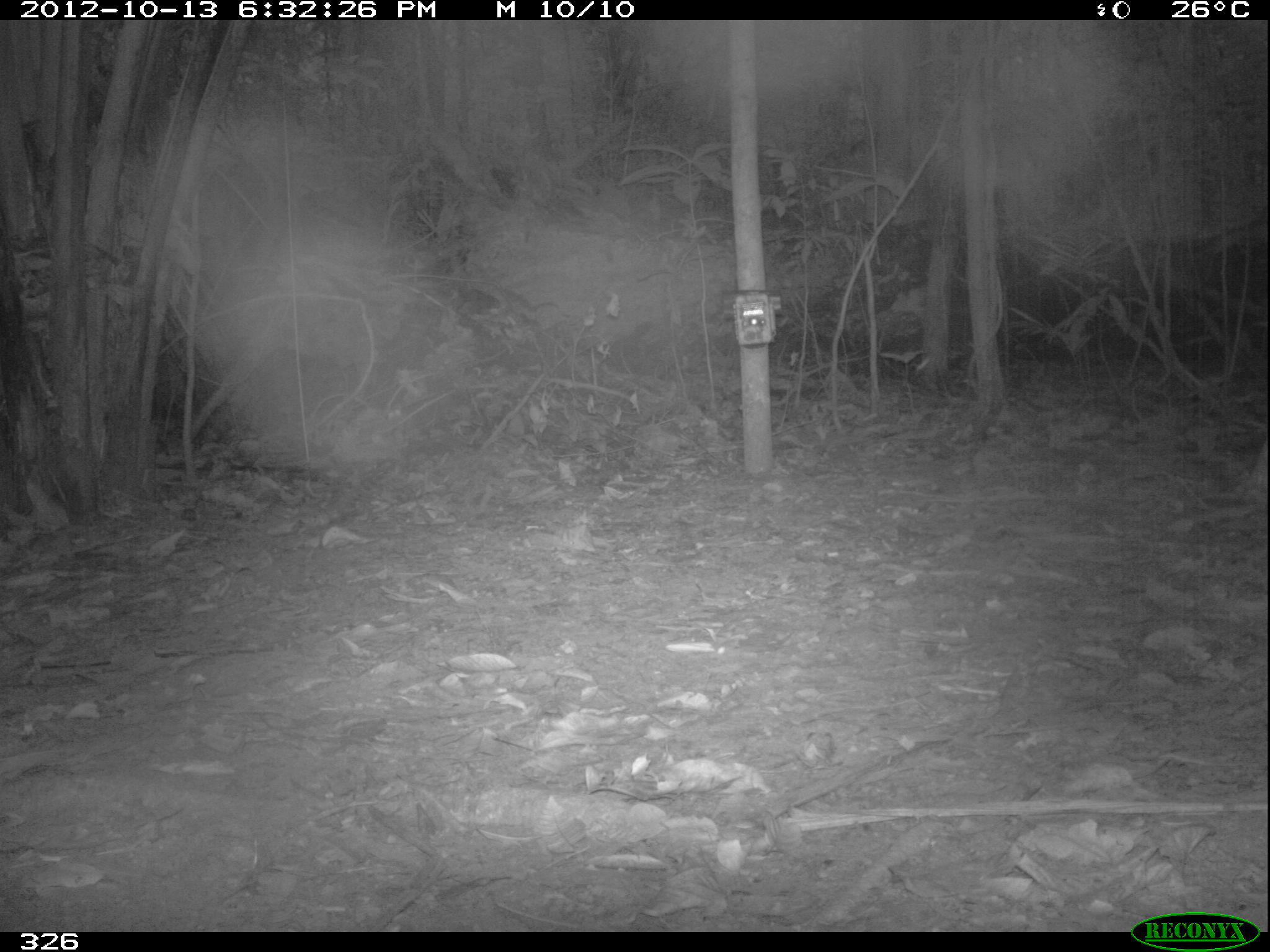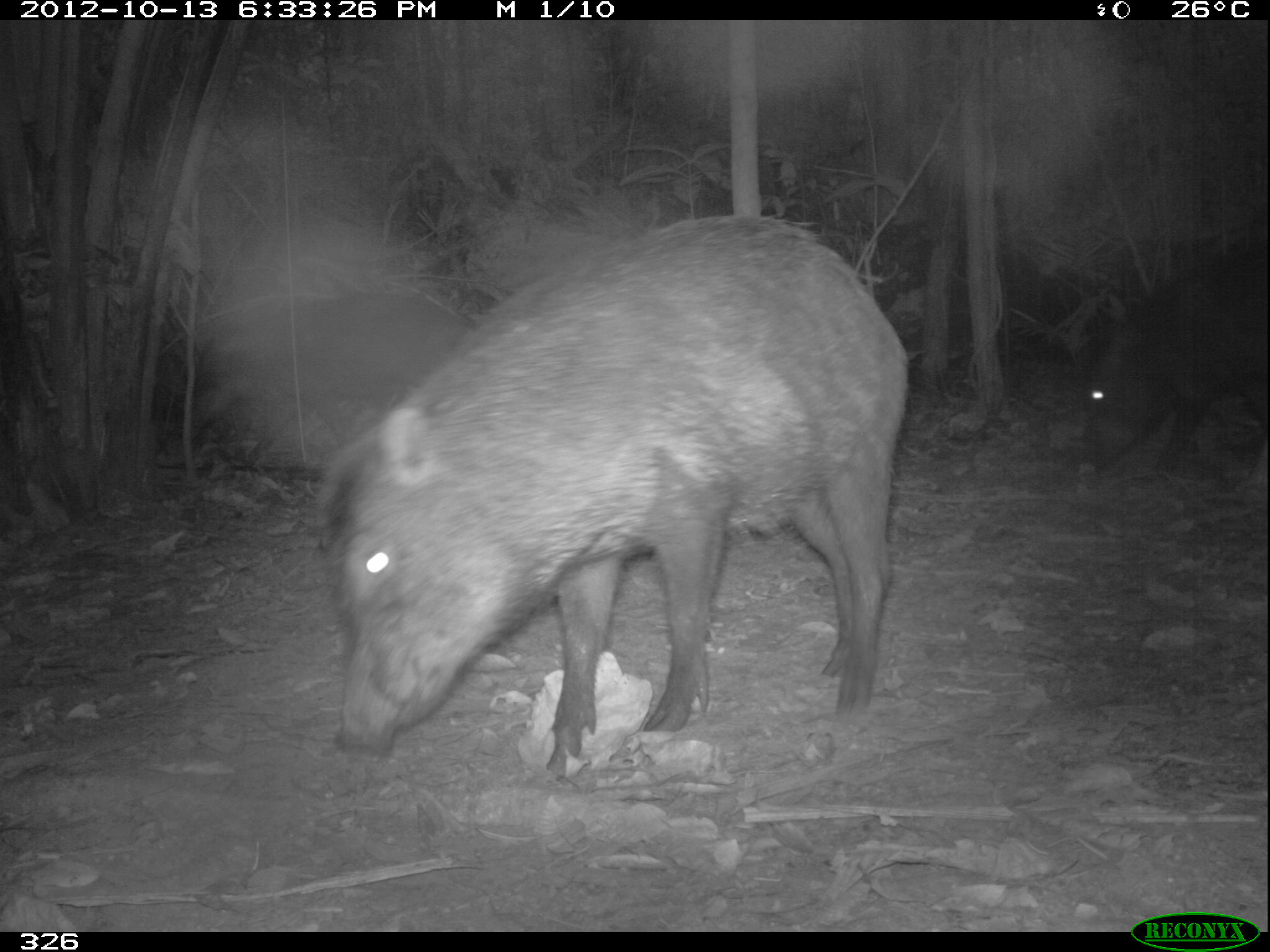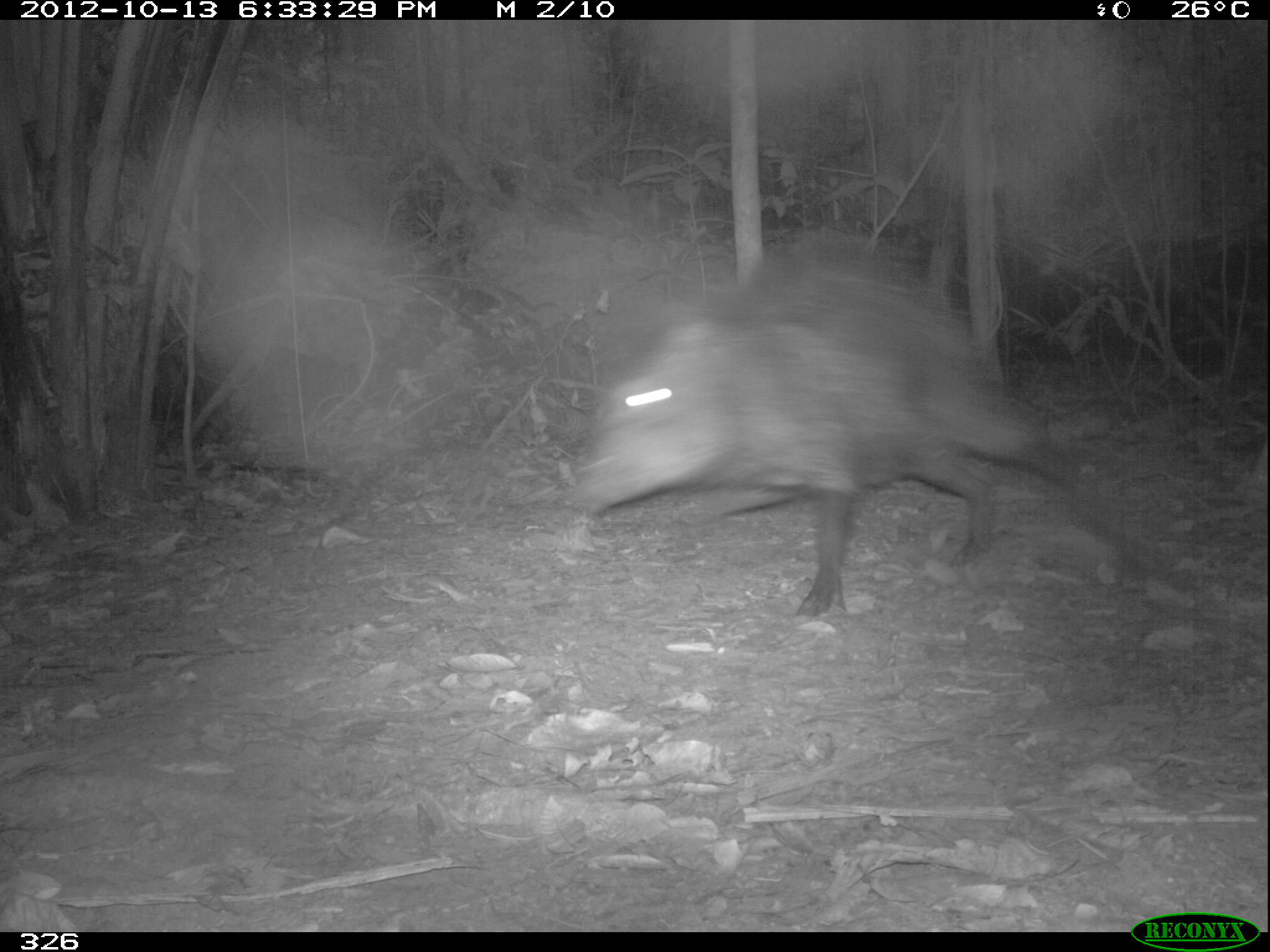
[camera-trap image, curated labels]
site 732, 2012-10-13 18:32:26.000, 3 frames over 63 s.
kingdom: Animalia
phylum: Chordata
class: Mammalia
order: Artiodactyla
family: Tayassuidae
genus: Tayassu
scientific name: Tayassu pecari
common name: white-lipped peccary